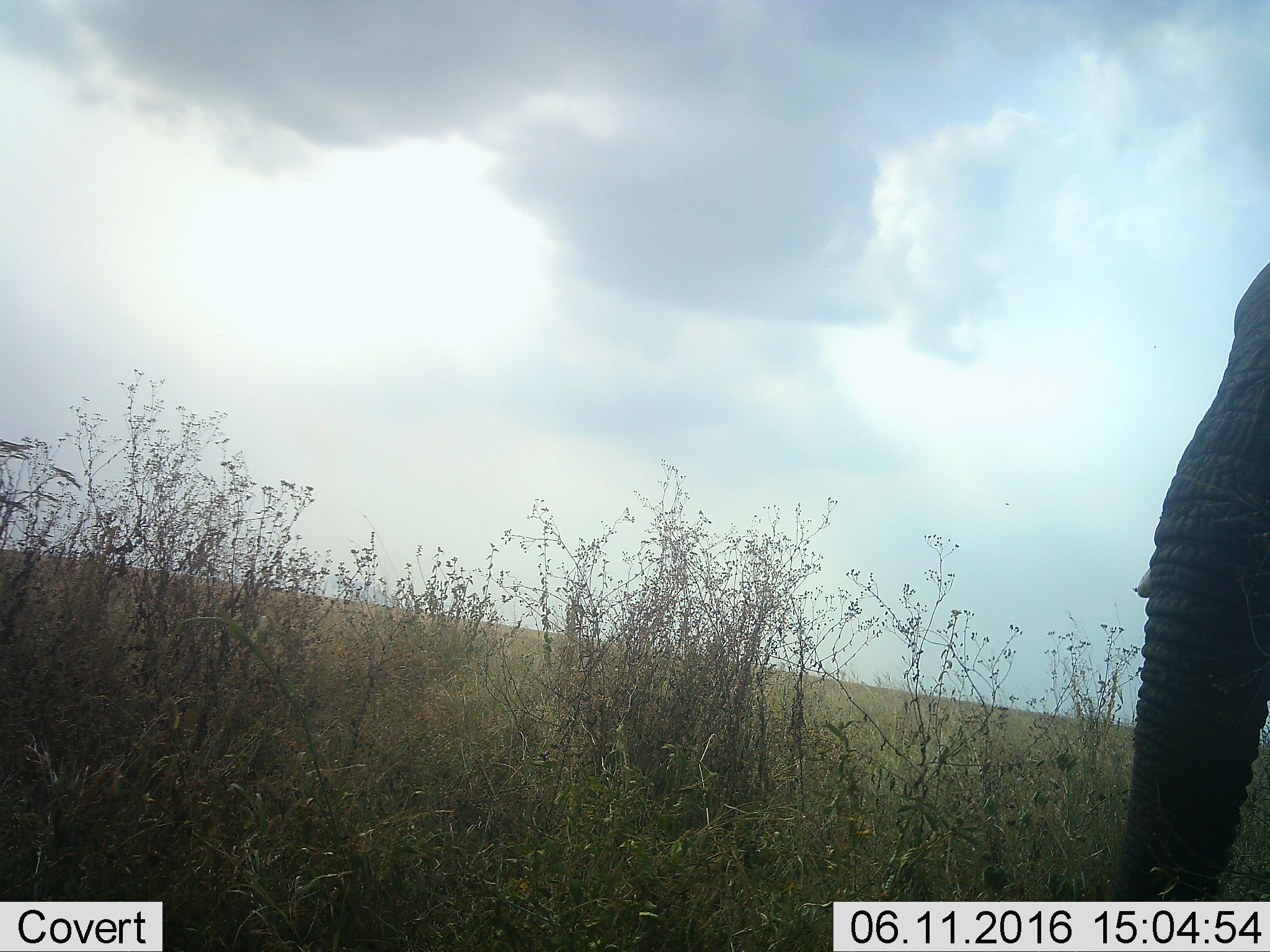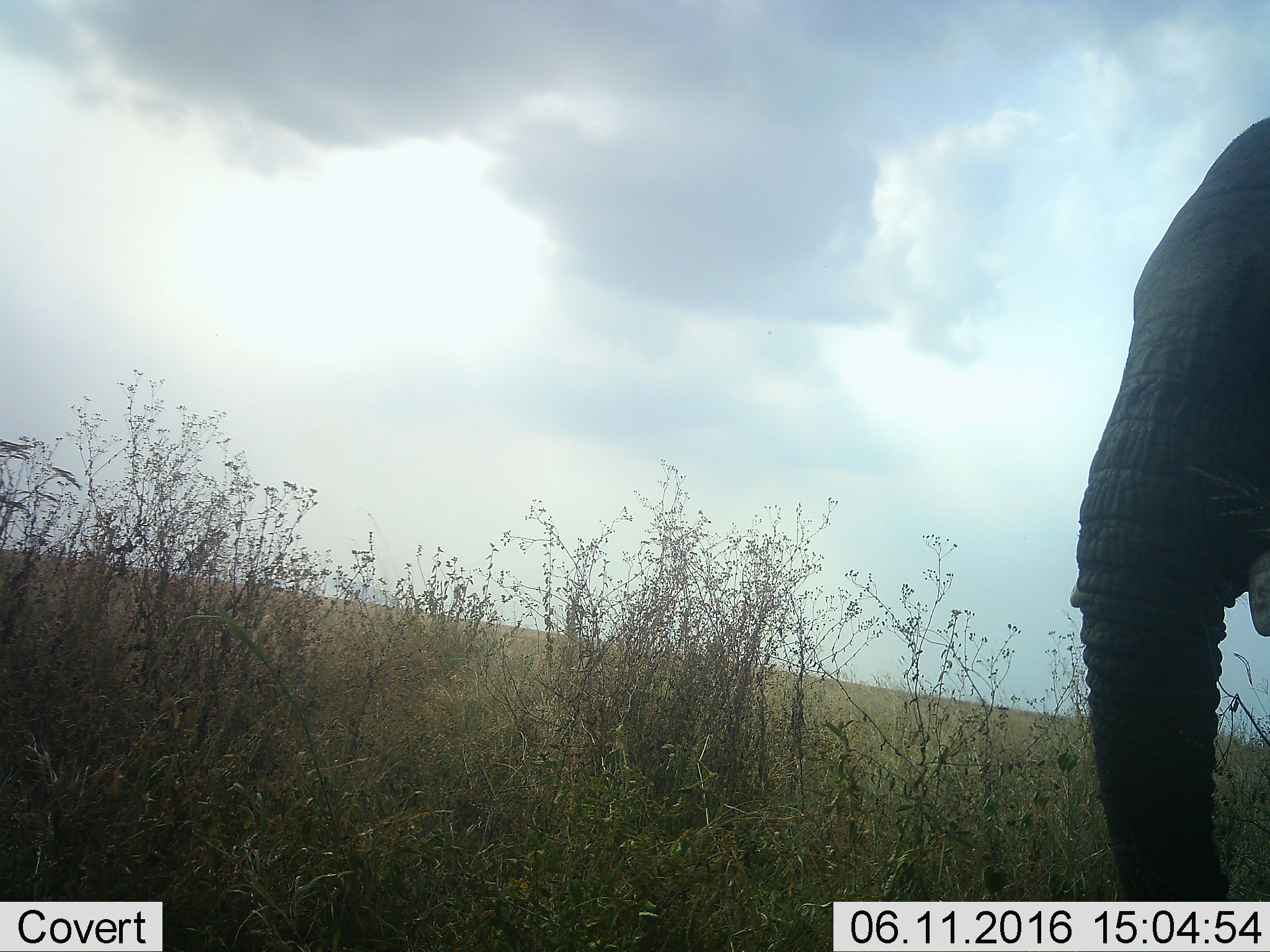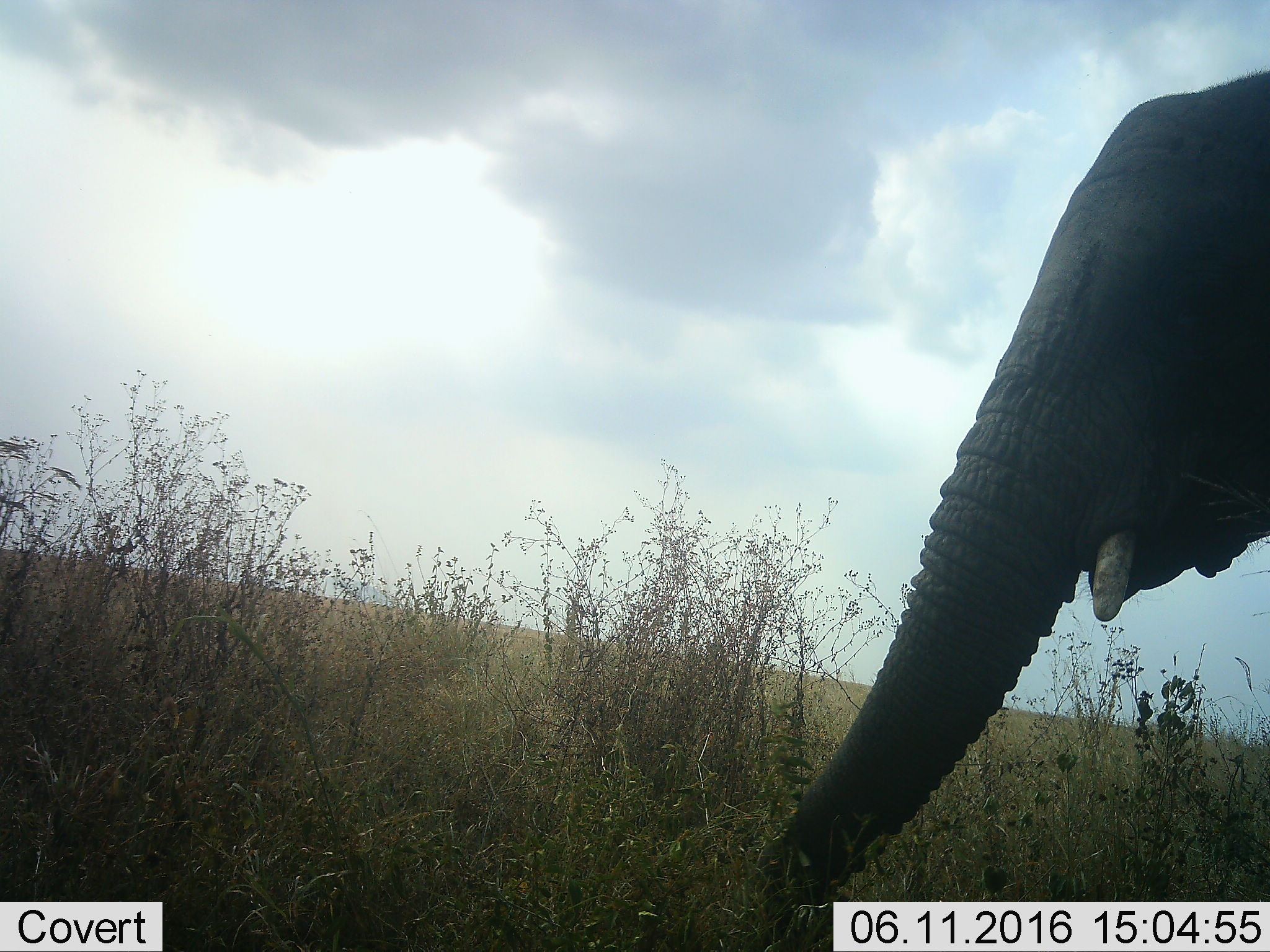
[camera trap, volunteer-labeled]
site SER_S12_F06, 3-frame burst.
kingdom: Animalia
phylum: Chordata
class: Mammalia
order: Proboscidea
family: Elephantidae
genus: Loxodonta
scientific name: Loxodonta africana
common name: african bush elephant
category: elephant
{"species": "elephant (african bush elephant) (Loxodonta africana)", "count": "1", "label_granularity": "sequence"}